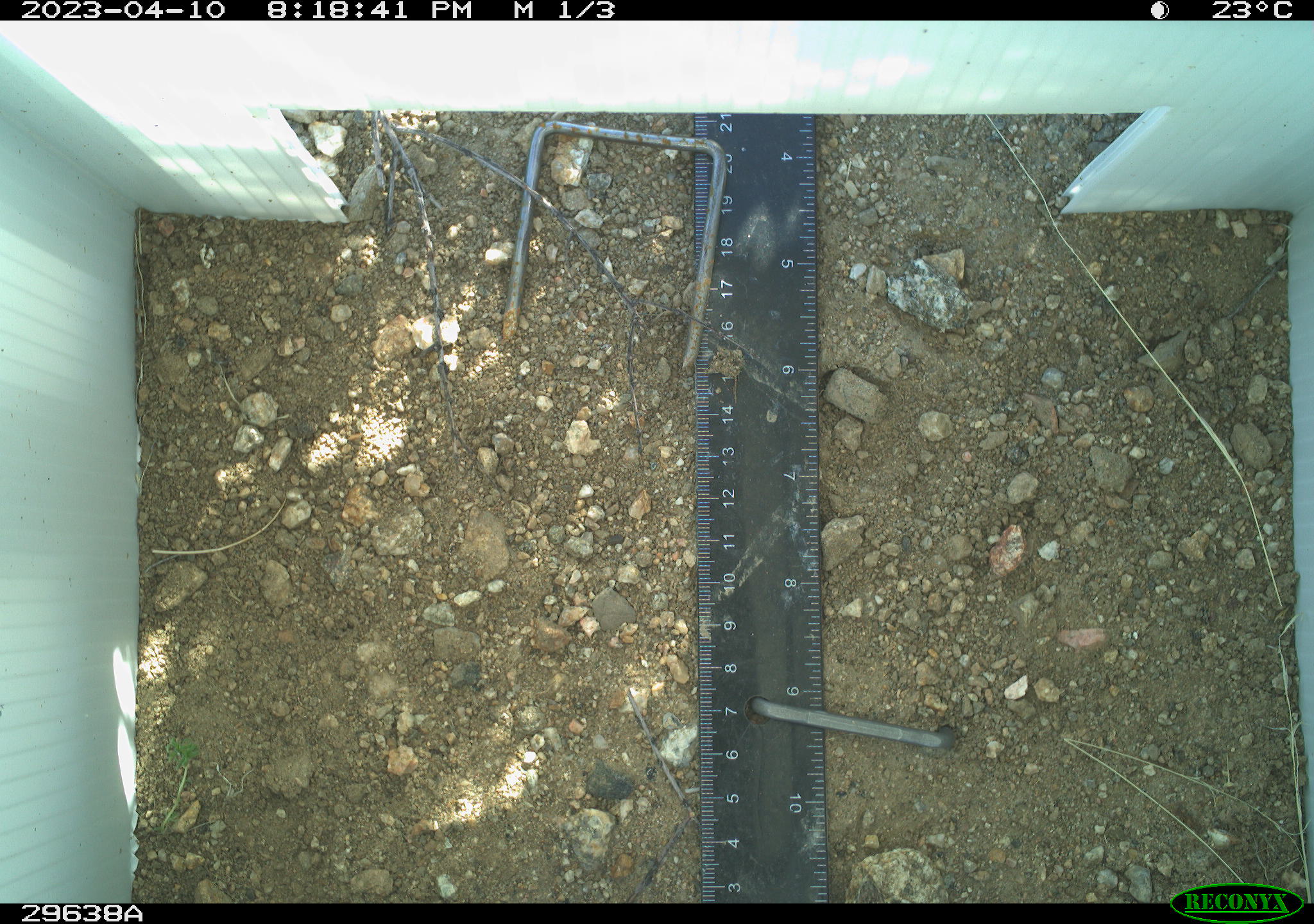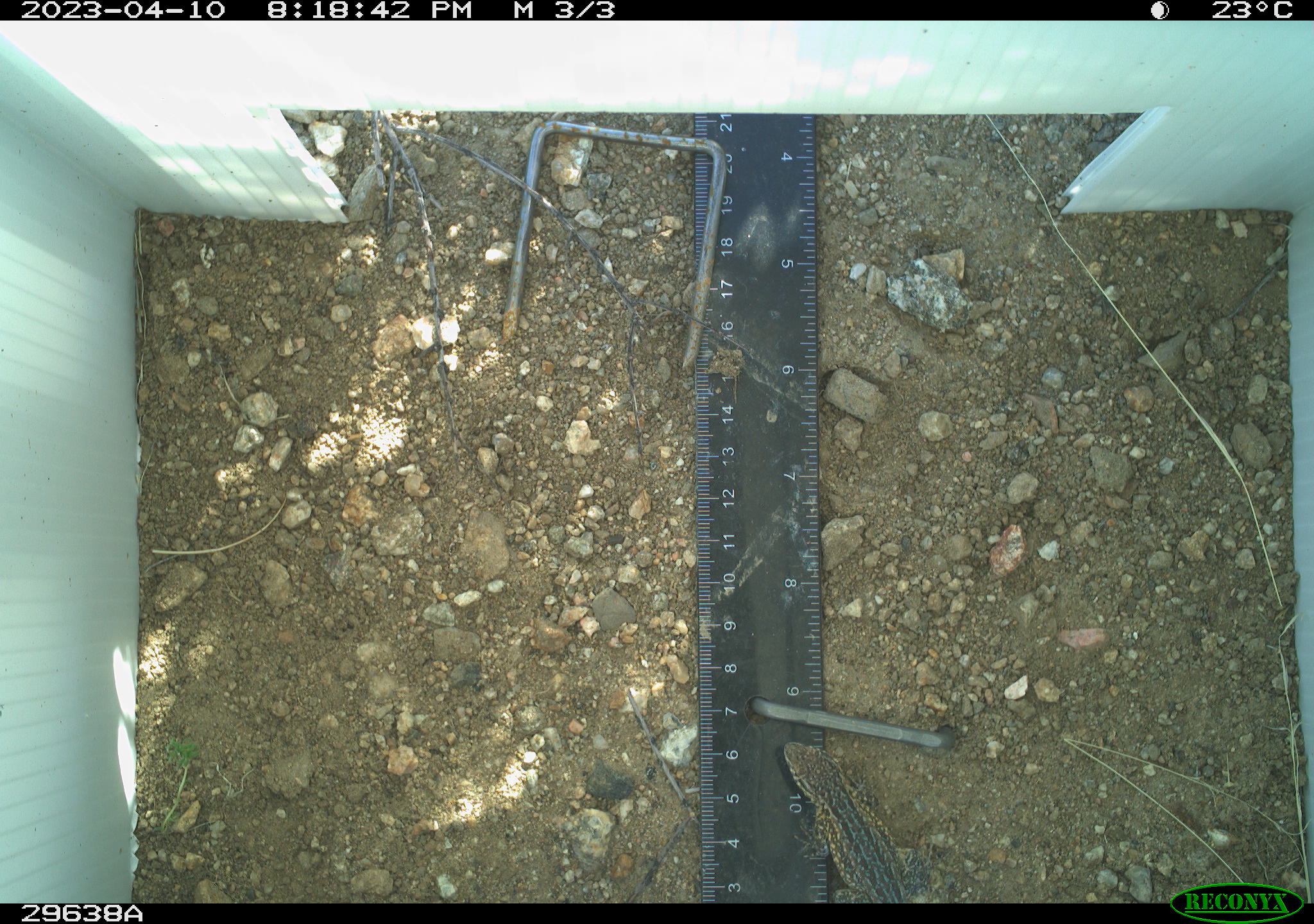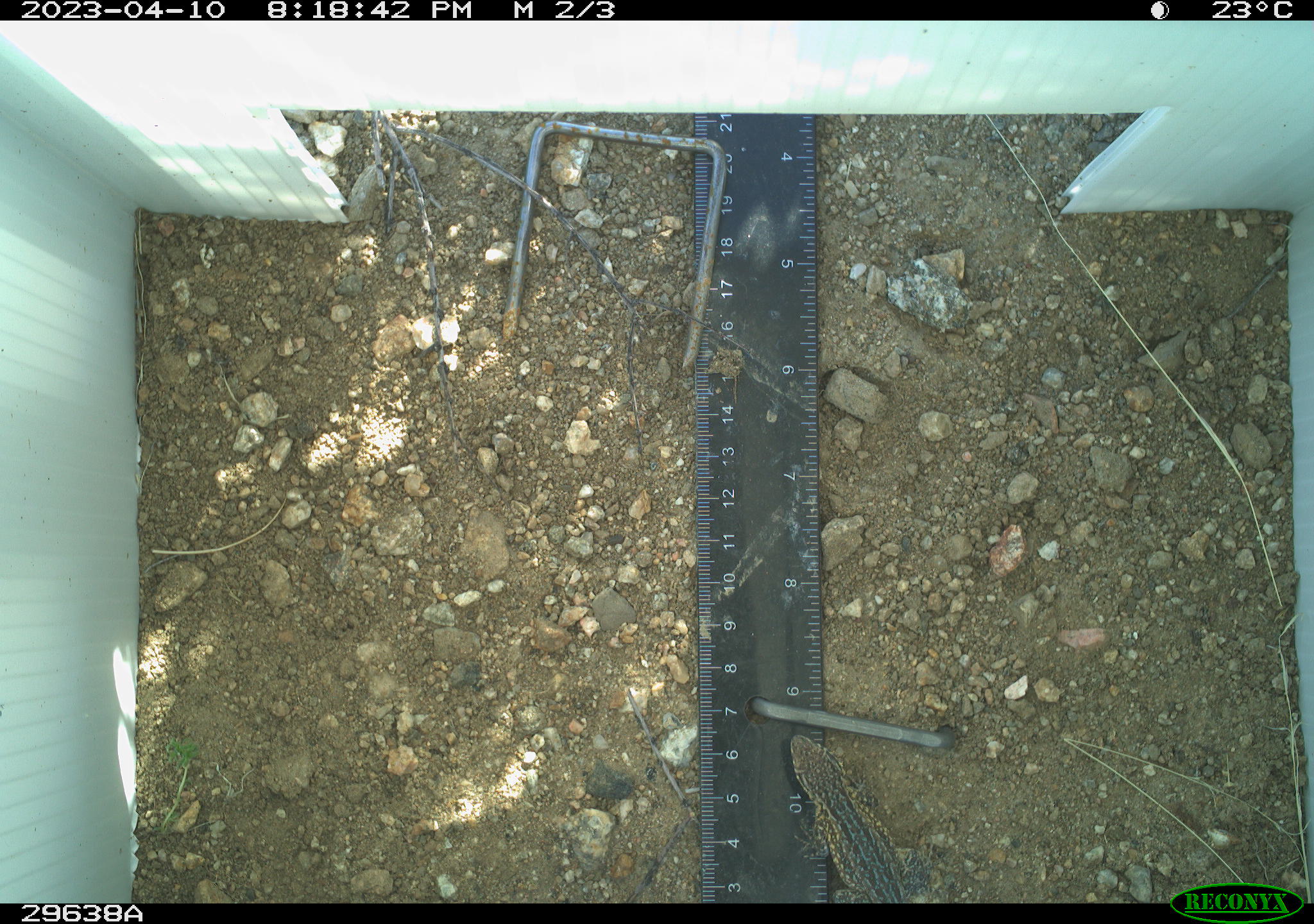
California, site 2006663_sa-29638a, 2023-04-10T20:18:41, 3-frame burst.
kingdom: Animalia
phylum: Chordata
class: Reptilia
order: Squamata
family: Phrynosomatidae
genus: Uta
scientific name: Uta stansburiana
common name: common side-blotched lizard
Common side-blotched lizard (Uta stansburiana).